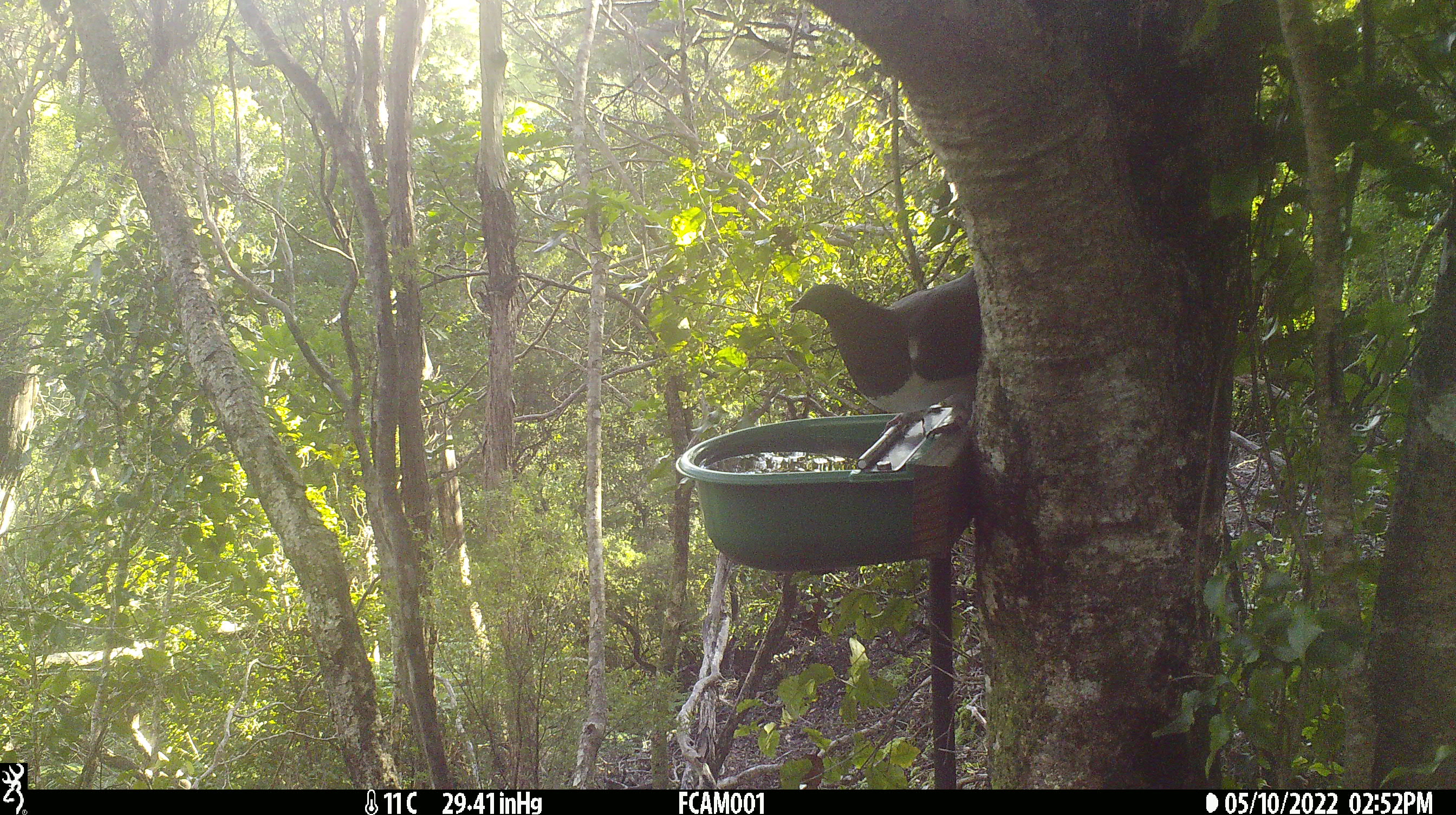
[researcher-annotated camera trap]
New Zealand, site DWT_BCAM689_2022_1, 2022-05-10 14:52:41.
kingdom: Animalia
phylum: Chordata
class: Aves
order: Columbiformes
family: Columbidae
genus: Hemiphaga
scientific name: Hemiphaga novaeseelandiae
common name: new zealand pigeon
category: kereru